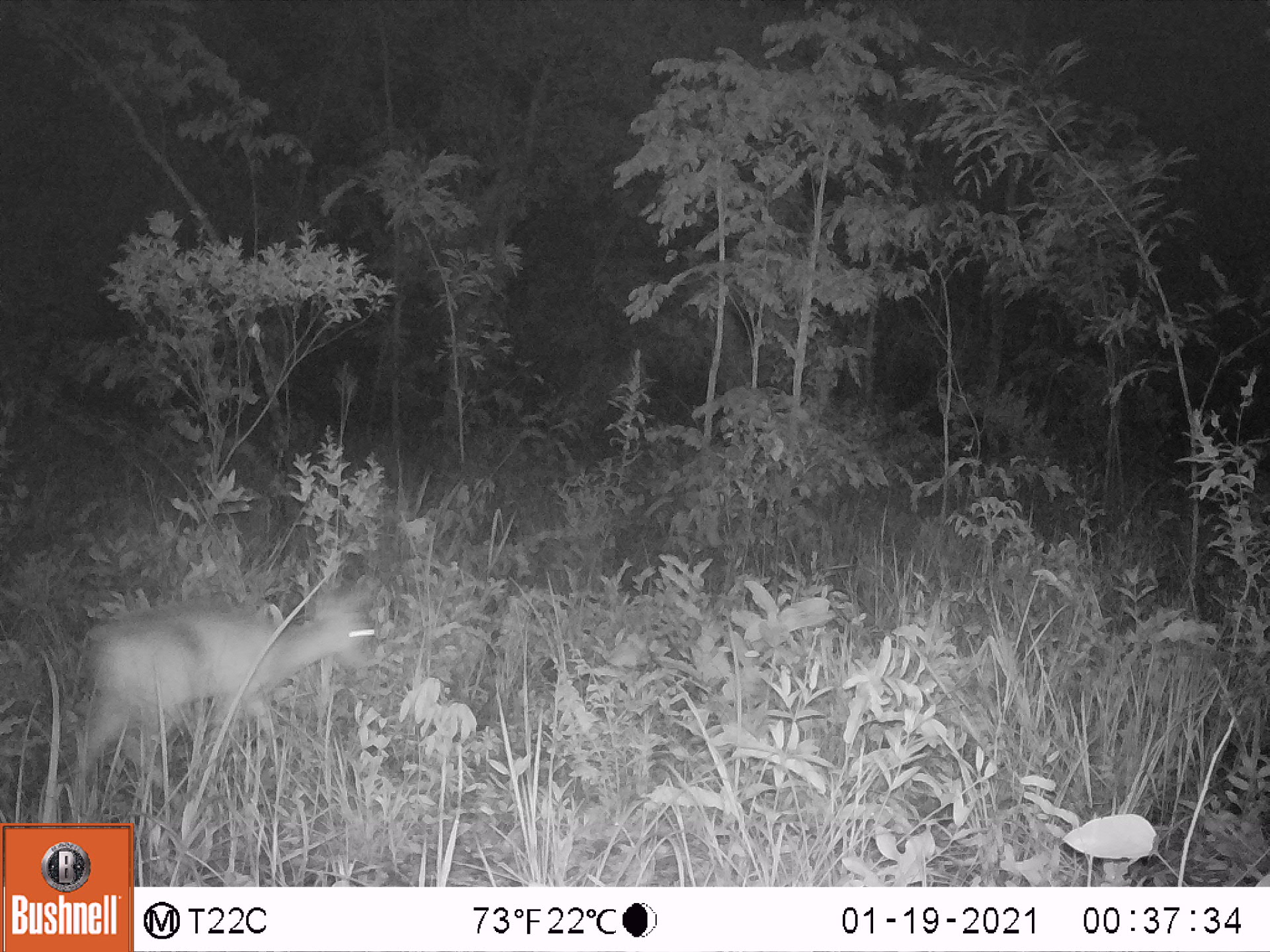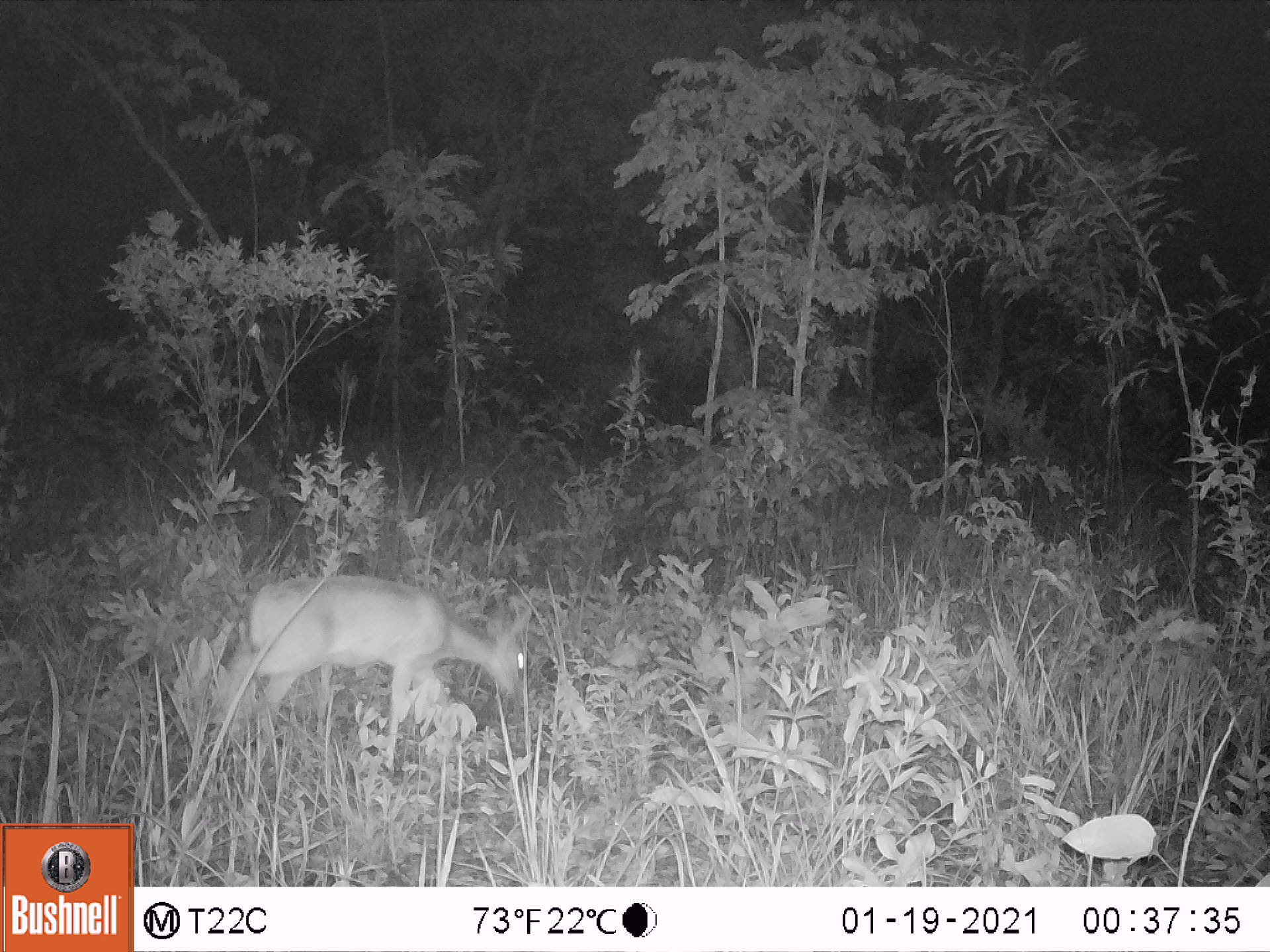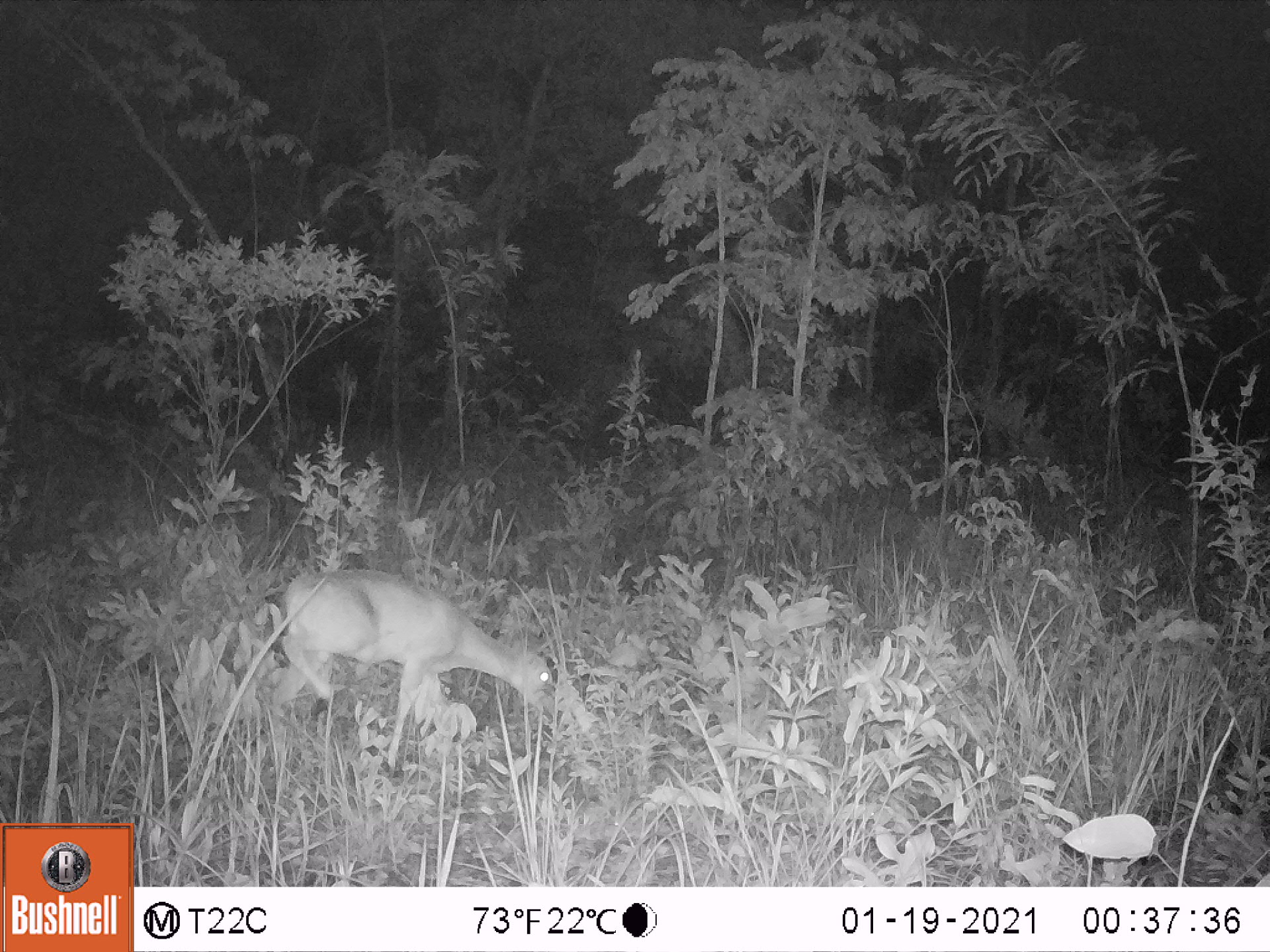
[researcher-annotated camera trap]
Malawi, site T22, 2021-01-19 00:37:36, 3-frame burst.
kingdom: Animalia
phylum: Chordata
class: Mammalia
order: Artiodactyla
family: Bovidae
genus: Sylvicapra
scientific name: Sylvicapra grimmia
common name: common duiker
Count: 1.